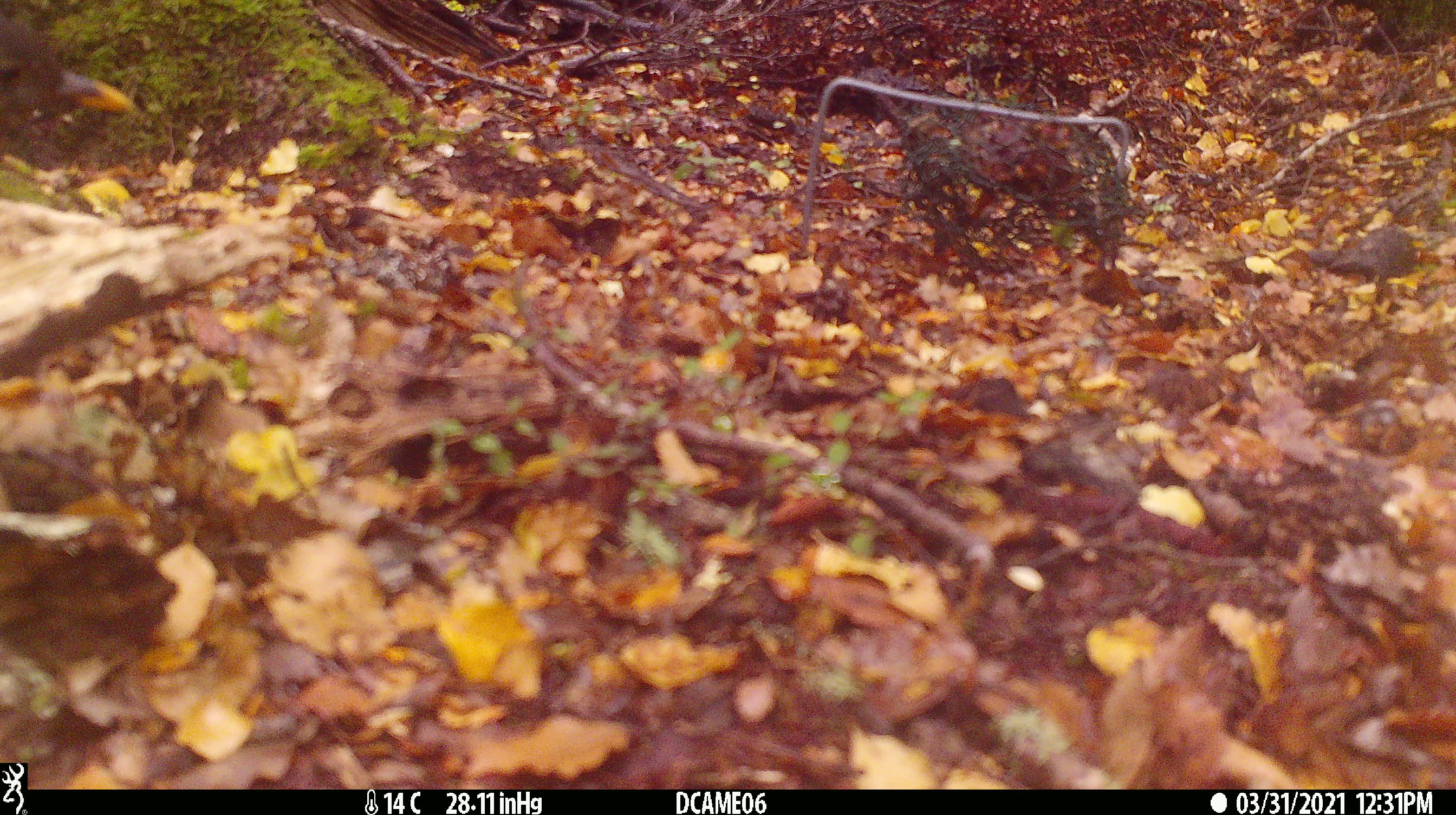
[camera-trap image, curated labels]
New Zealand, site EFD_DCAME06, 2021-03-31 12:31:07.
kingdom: Animalia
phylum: Chordata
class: Aves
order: Passeriformes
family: Turdidae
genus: Turdus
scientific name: Turdus merula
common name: eurasian blackbird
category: blackbird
Blackbird (eurasian blackbird) (Turdus merula).